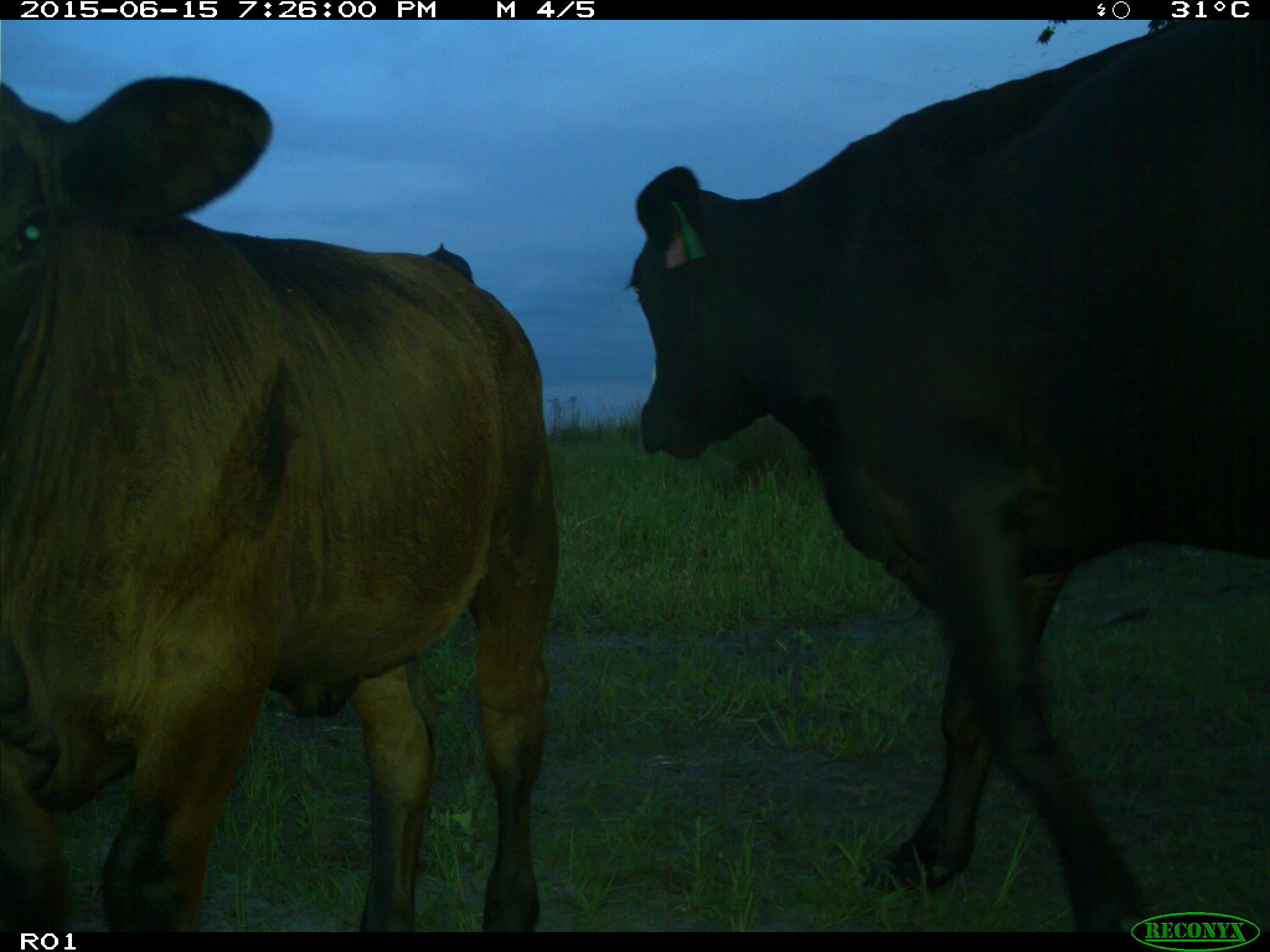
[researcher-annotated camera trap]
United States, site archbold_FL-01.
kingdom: Animalia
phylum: Chordata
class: Mammalia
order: Artiodactyla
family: Bovidae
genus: Bos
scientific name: Bos taurus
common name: domestic cow